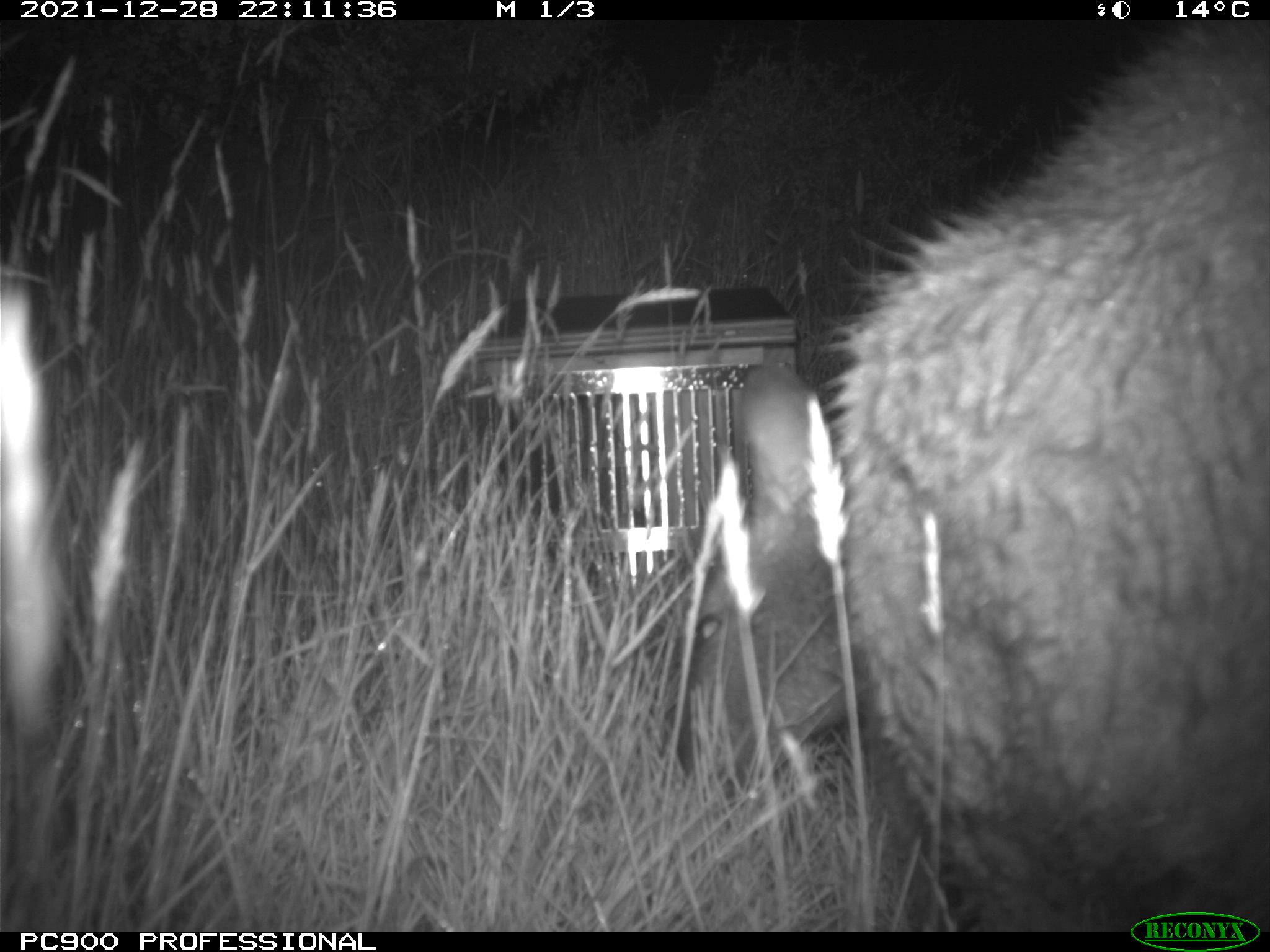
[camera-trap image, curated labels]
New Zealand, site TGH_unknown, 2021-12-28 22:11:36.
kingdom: Animalia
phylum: Chordata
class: Mammalia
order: Diprotodontia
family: Macropodidae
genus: Notamacropus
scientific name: Notamacropus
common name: wallaby